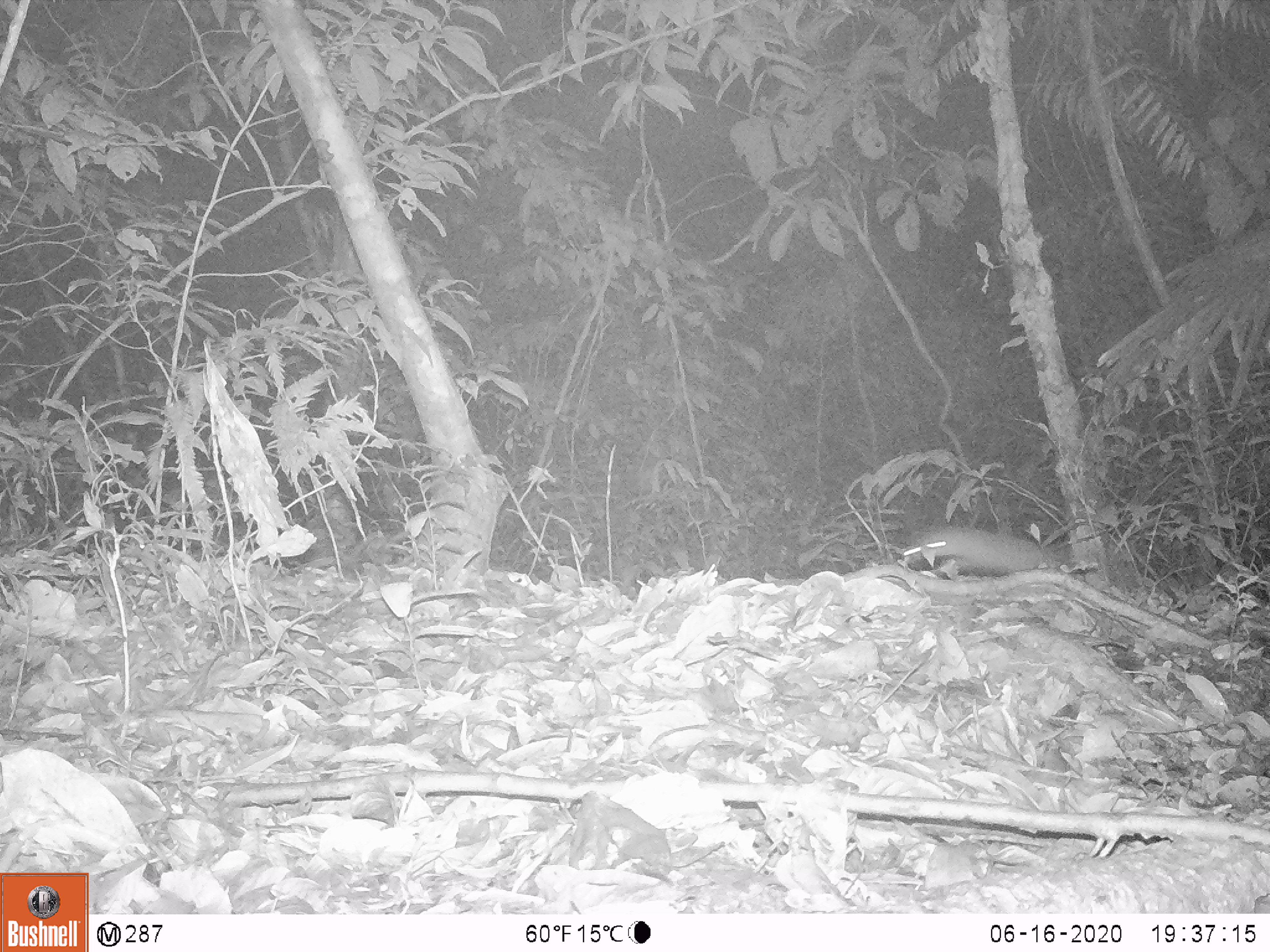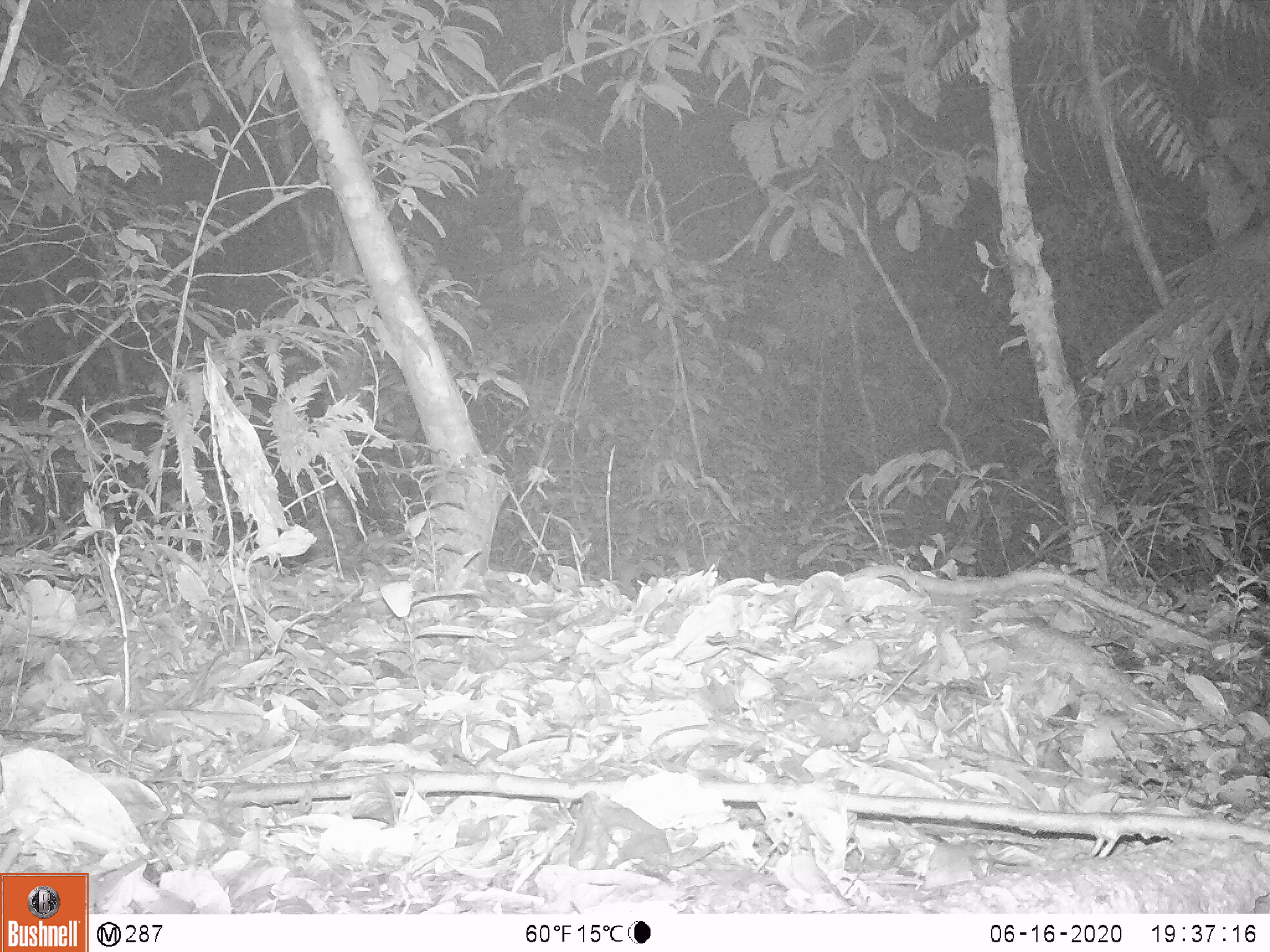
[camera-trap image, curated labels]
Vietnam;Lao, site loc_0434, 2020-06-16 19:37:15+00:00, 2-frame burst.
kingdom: Animalia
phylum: Chordata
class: Mammalia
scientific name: Mammalia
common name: mammal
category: unidentified small mammal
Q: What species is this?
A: Unidentified small mammal (mammal) (Mammalia).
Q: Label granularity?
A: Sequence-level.